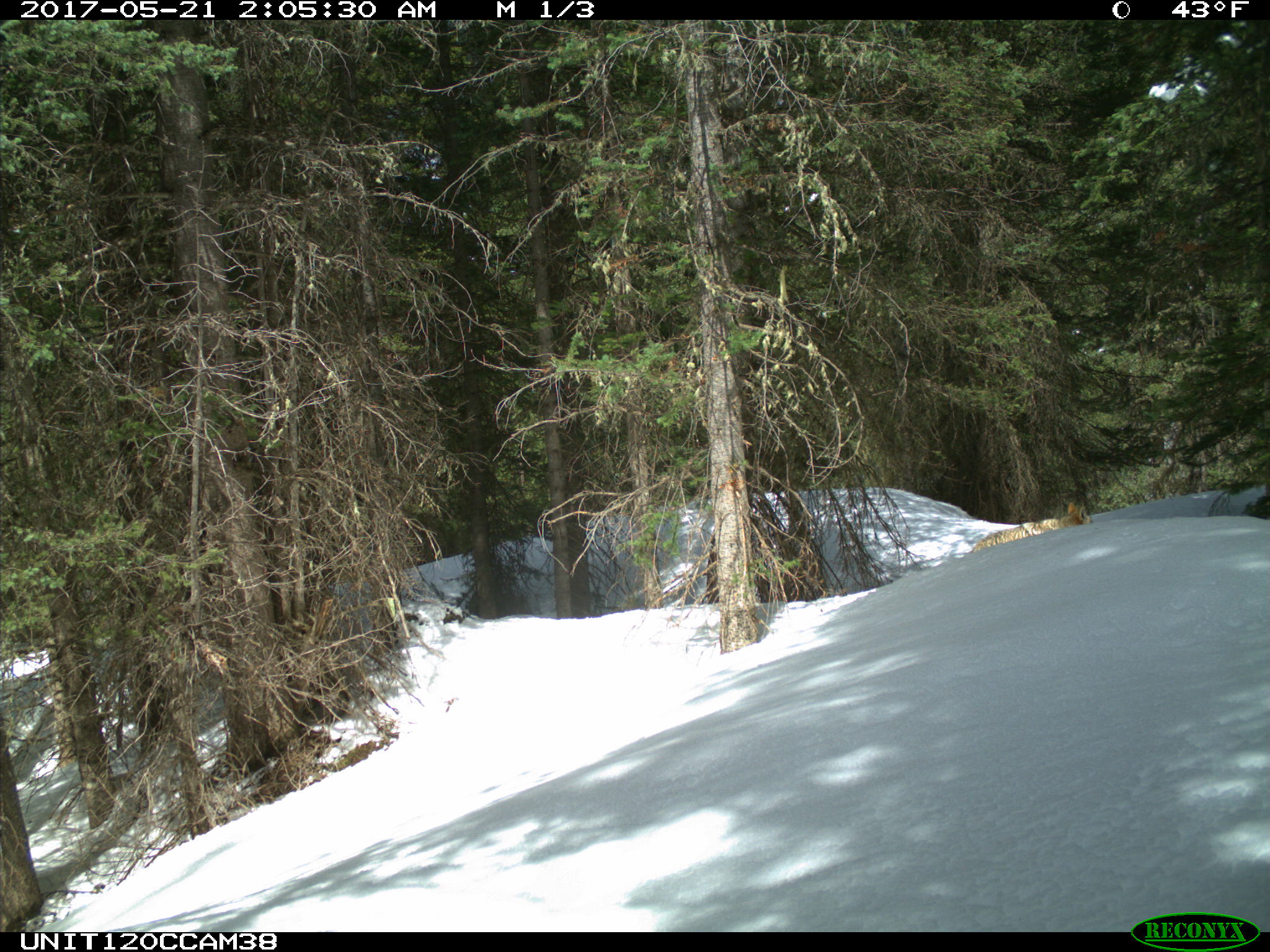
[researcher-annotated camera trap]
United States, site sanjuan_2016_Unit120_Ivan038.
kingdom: Animalia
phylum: Chordata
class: Mammalia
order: Carnivora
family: Canidae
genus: Canis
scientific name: Canis latrans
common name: coyote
Canis latrans (coyote).